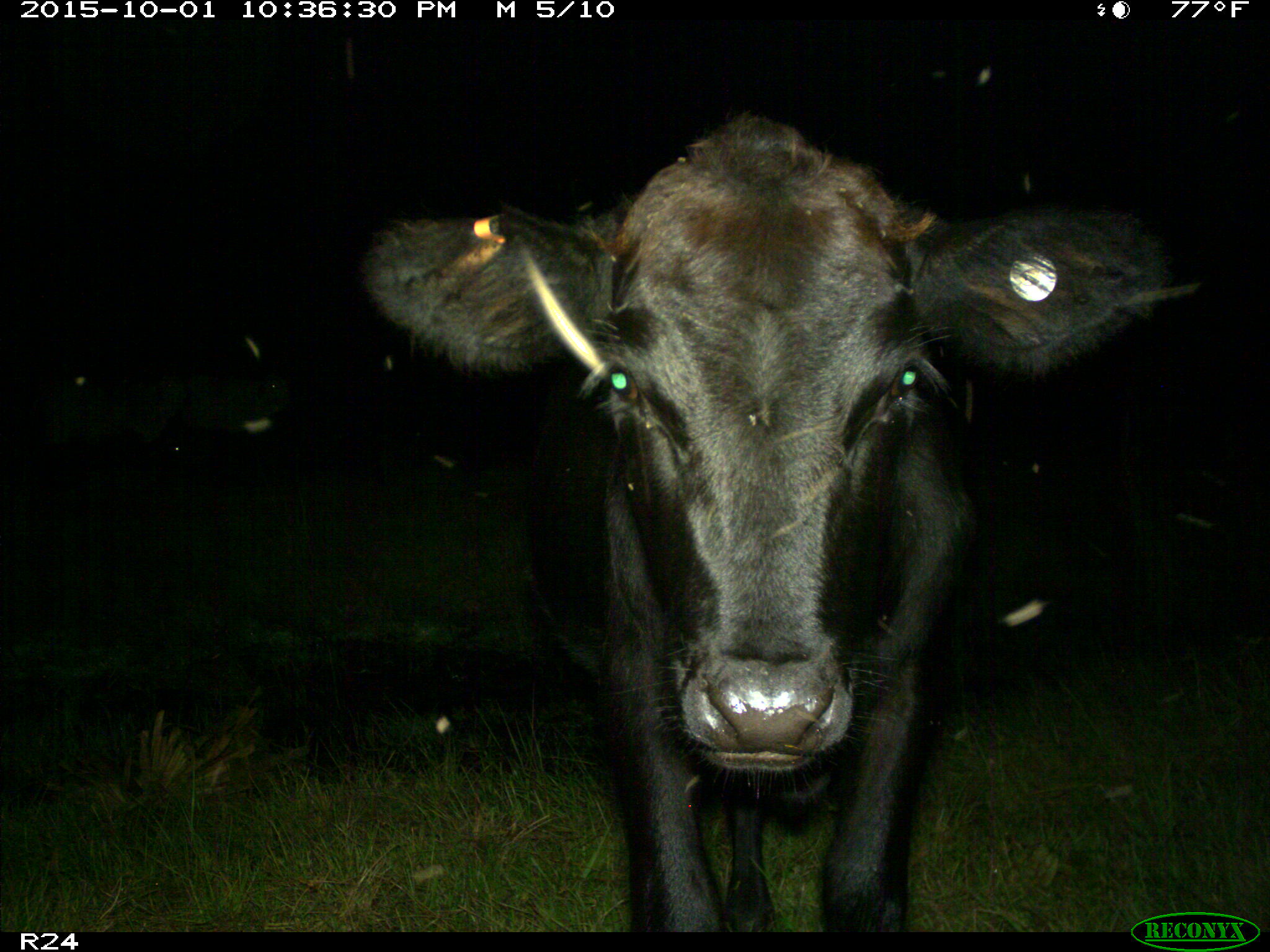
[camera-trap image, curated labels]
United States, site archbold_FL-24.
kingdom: Animalia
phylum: Chordata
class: Mammalia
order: Artiodactyla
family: Bovidae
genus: Bos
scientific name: Bos taurus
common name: domestic cow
Bos taurus (domestic cow).